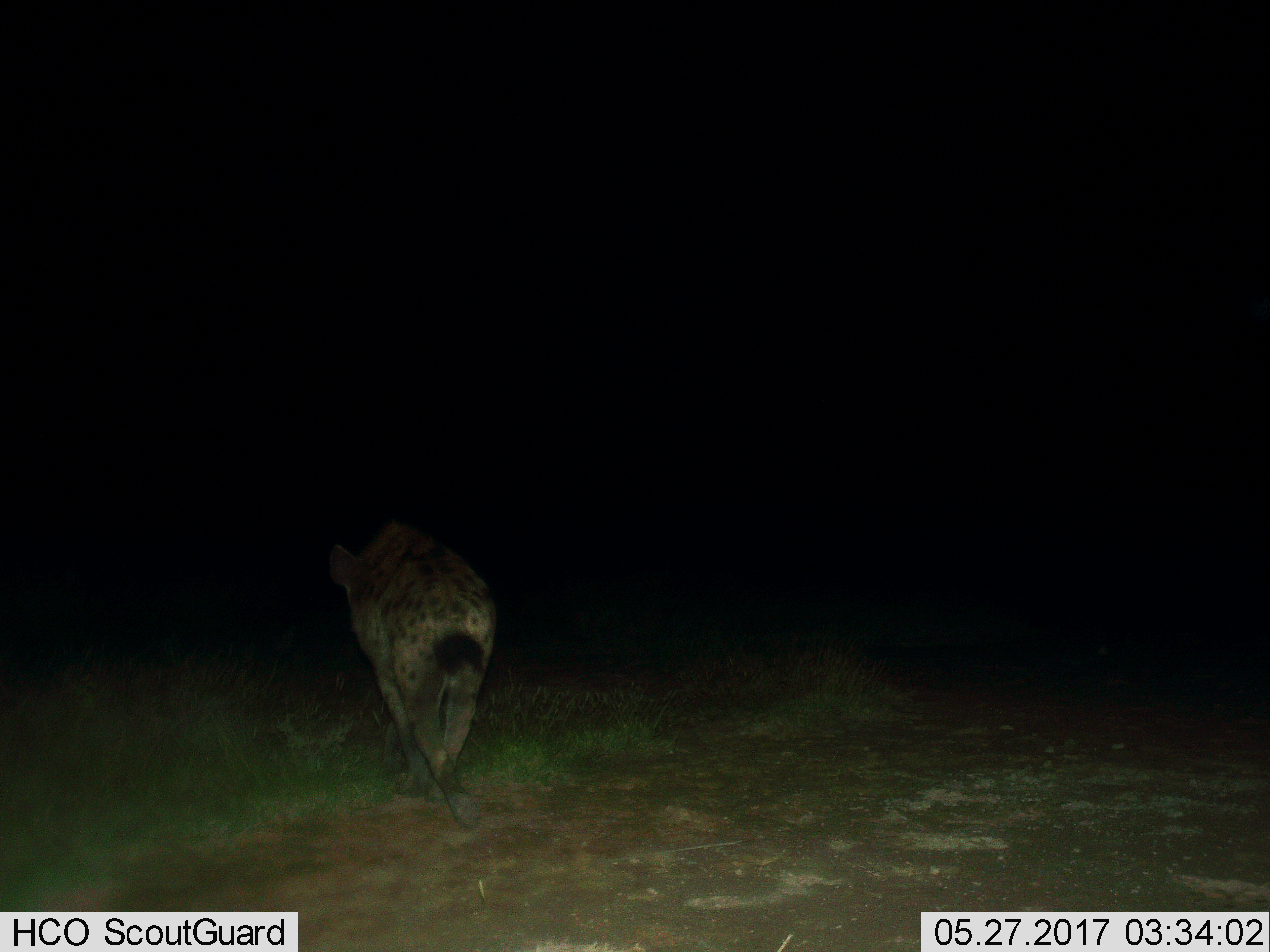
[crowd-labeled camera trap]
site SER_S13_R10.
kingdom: Animalia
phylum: Chordata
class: Mammalia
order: Carnivora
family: Hyaenidae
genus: Crocuta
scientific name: Crocuta crocuta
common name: spotted hyena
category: hyenaspotted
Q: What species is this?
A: Hyenaspotted (spotted hyena) (Crocuta crocuta).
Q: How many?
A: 1.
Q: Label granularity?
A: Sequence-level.